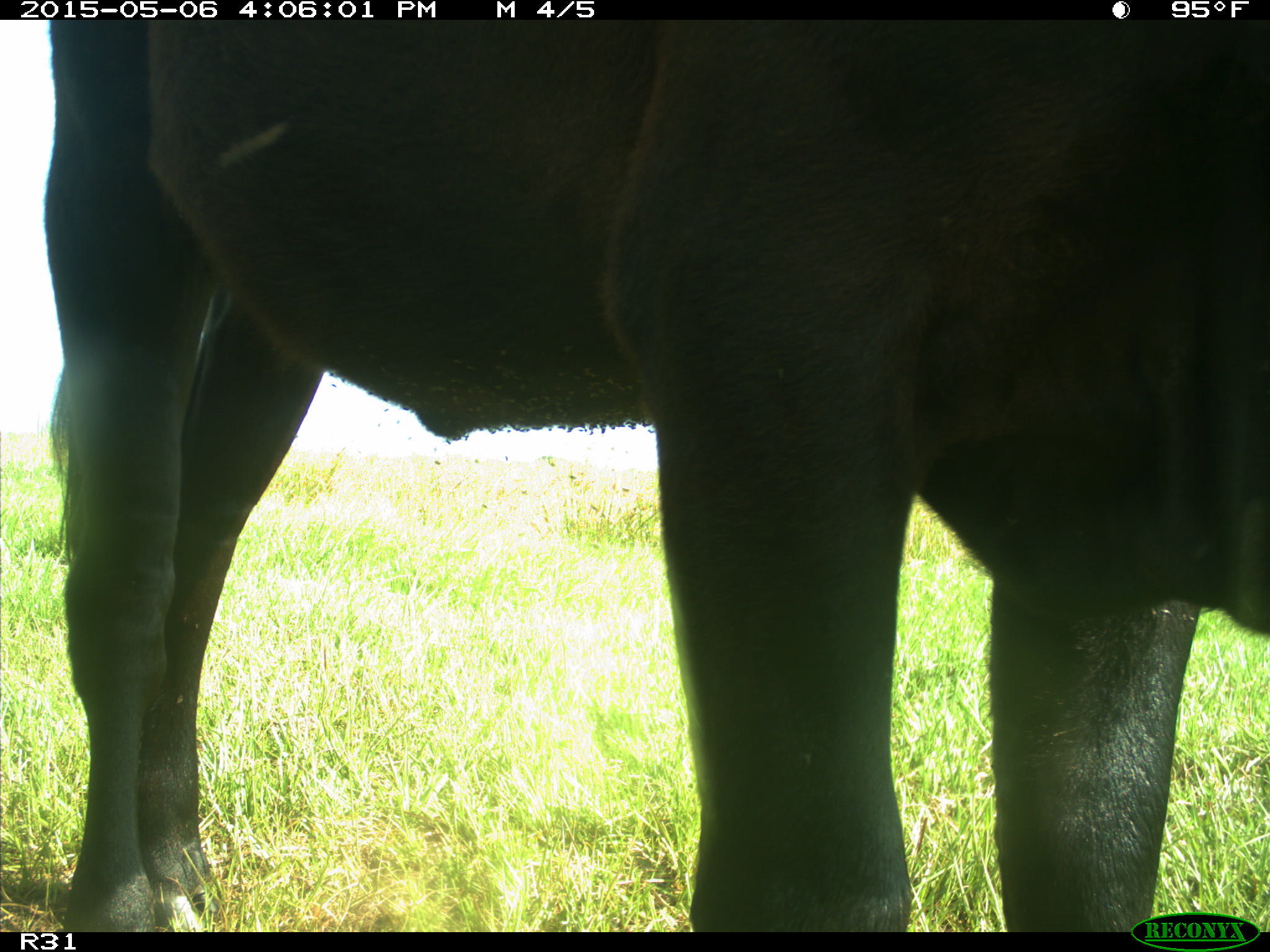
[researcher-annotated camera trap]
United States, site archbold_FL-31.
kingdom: Animalia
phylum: Chordata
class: Mammalia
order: Artiodactyla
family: Bovidae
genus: Bos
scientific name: Bos taurus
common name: domestic cow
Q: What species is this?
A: Bos taurus (domestic cow).